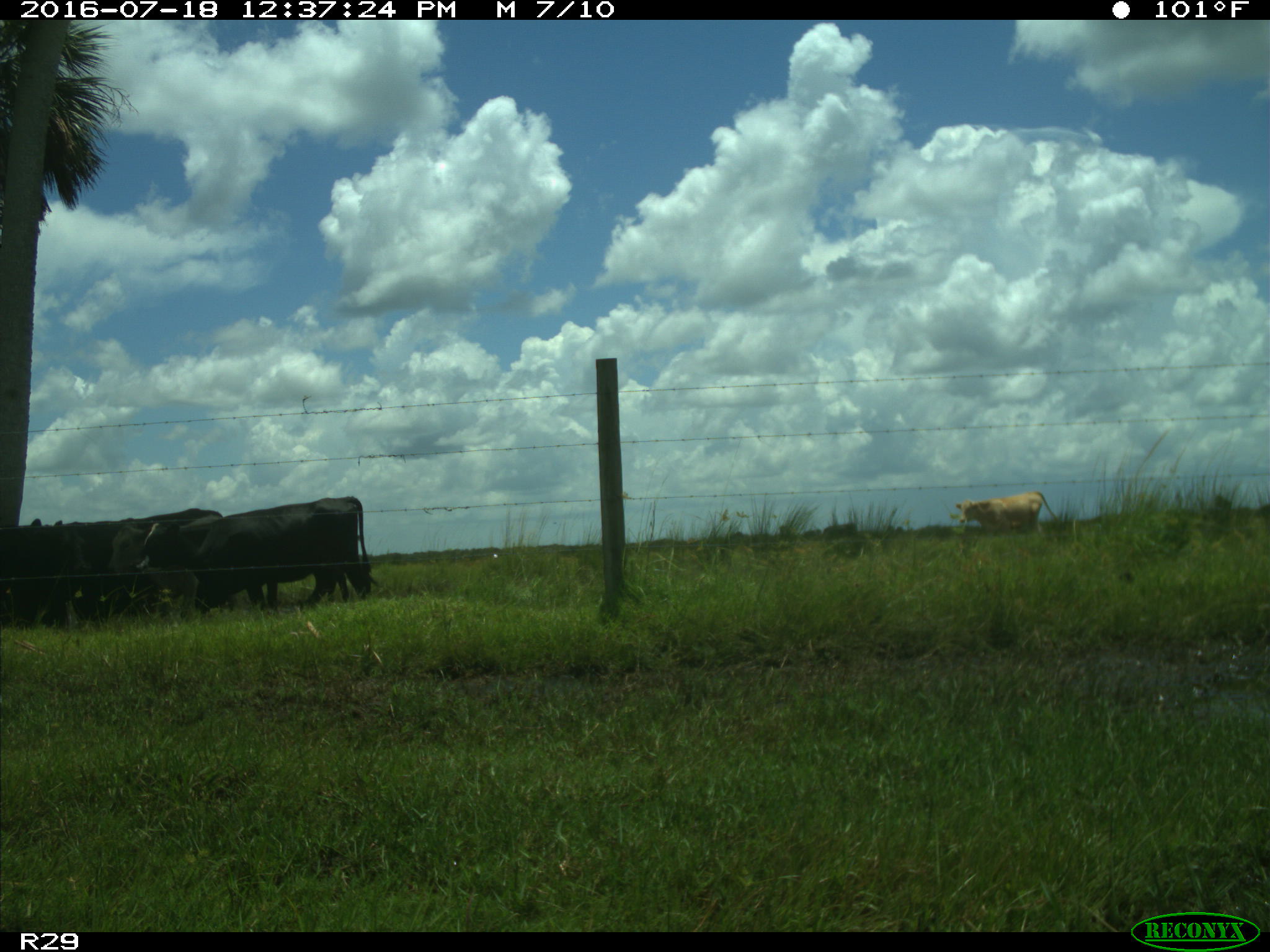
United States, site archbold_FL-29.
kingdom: Animalia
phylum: Chordata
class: Mammalia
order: Artiodactyla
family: Bovidae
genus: Bos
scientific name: Bos taurus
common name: domestic cow